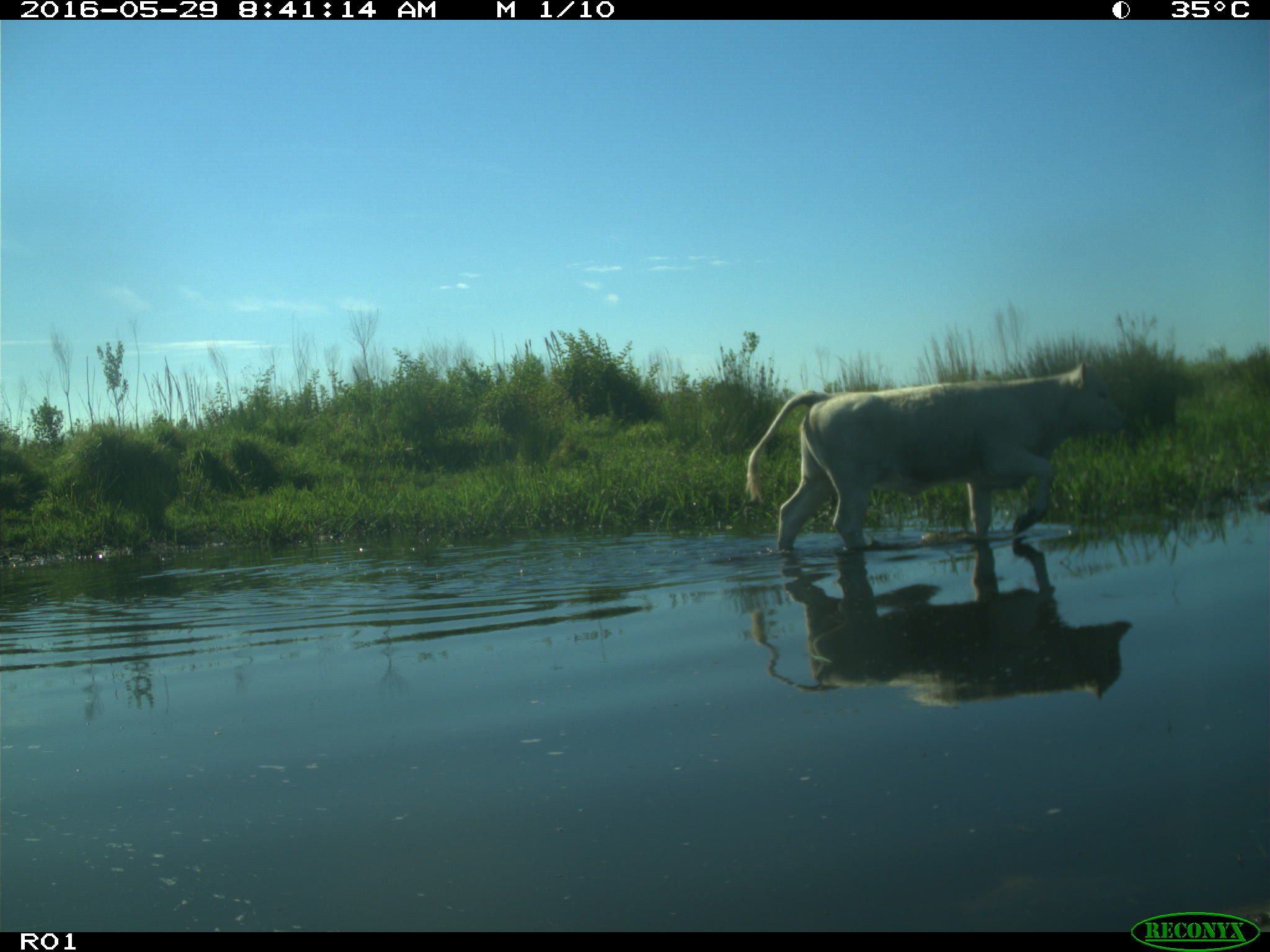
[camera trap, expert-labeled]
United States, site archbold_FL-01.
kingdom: Animalia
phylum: Chordata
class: Mammalia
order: Artiodactyla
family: Bovidae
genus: Bos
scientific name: Bos taurus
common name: domestic cow